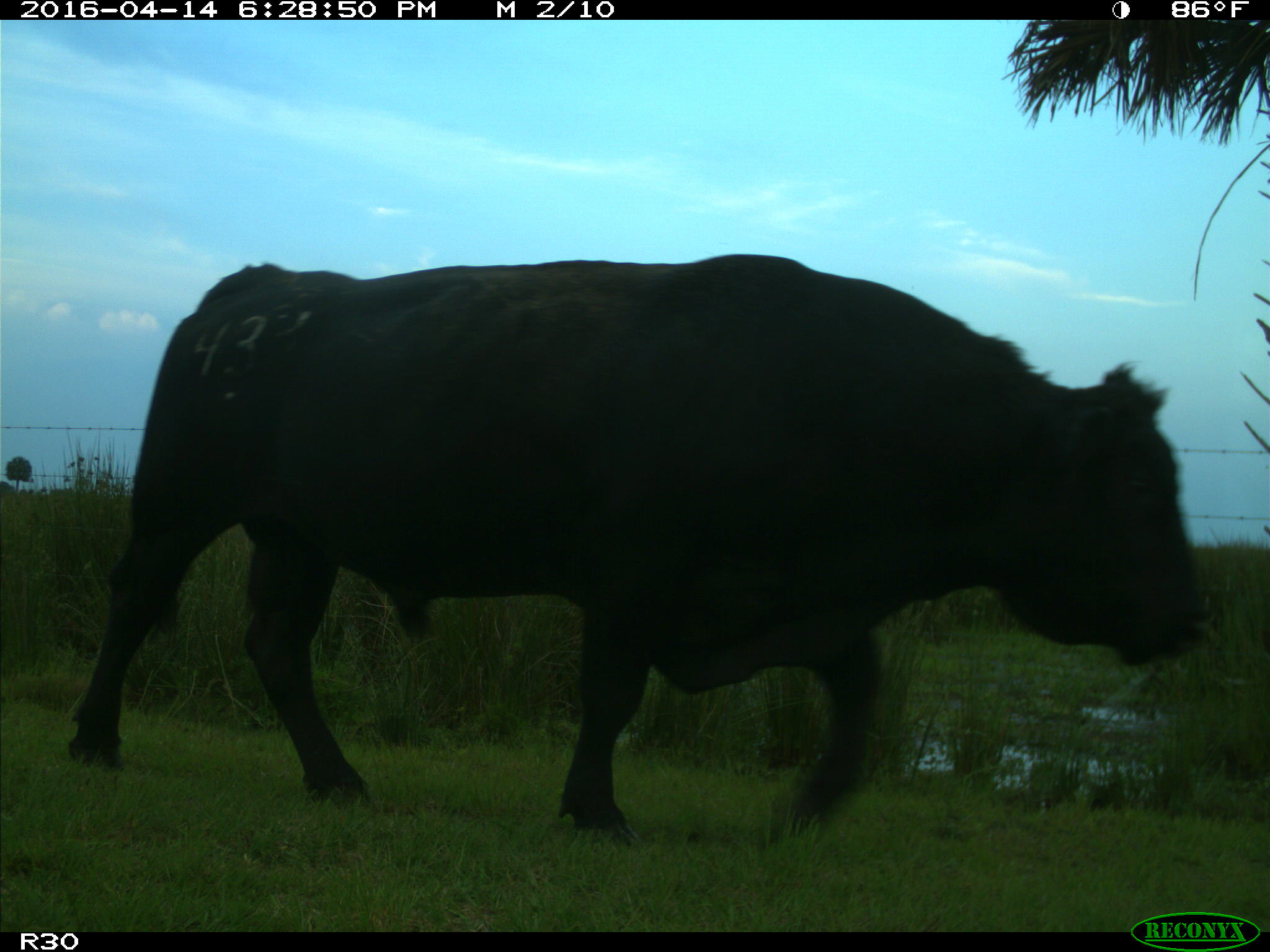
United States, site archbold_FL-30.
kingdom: Animalia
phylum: Chordata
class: Mammalia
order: Artiodactyla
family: Bovidae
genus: Bos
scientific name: Bos taurus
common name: domestic cow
Bos taurus (domestic cow).